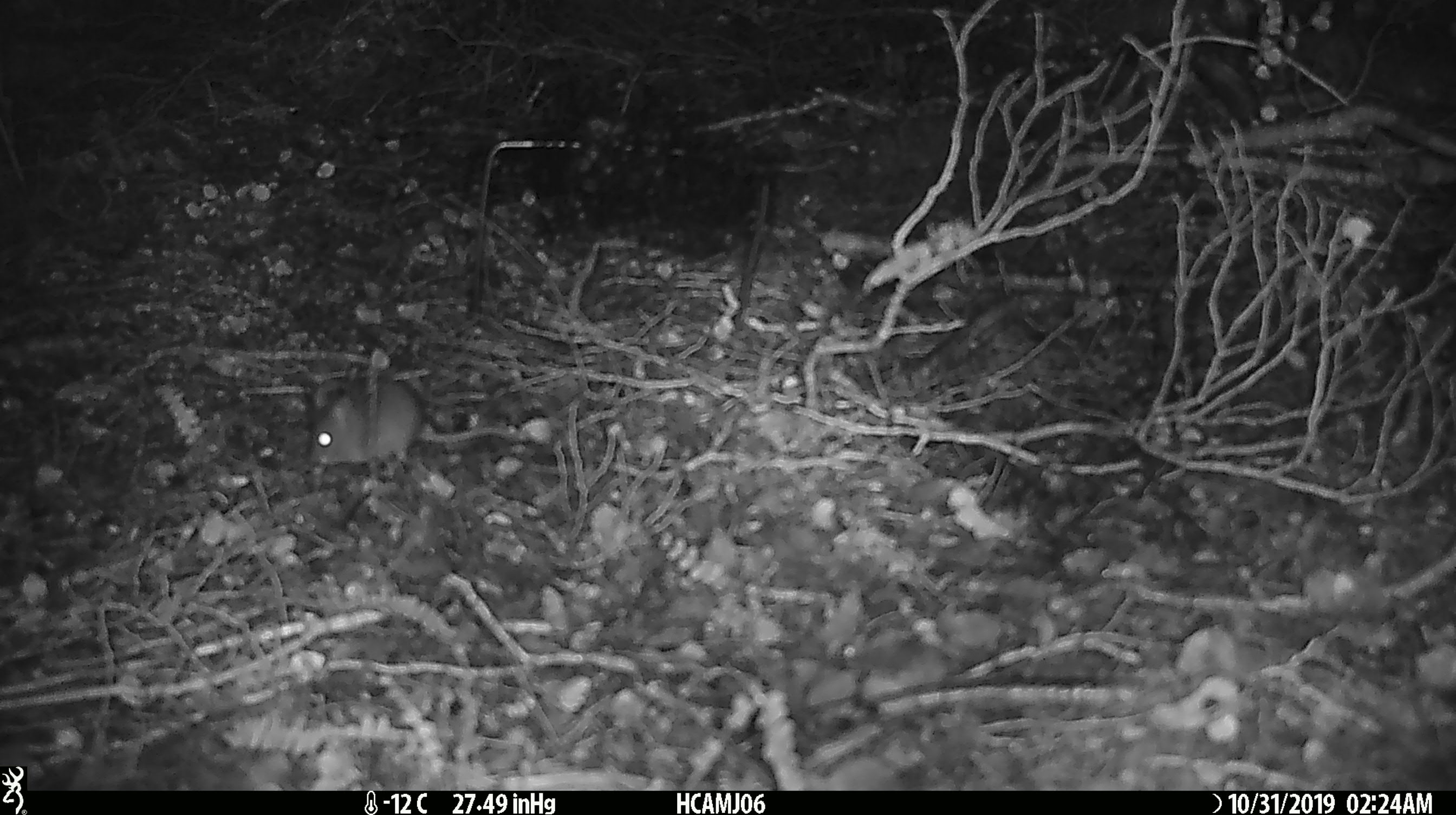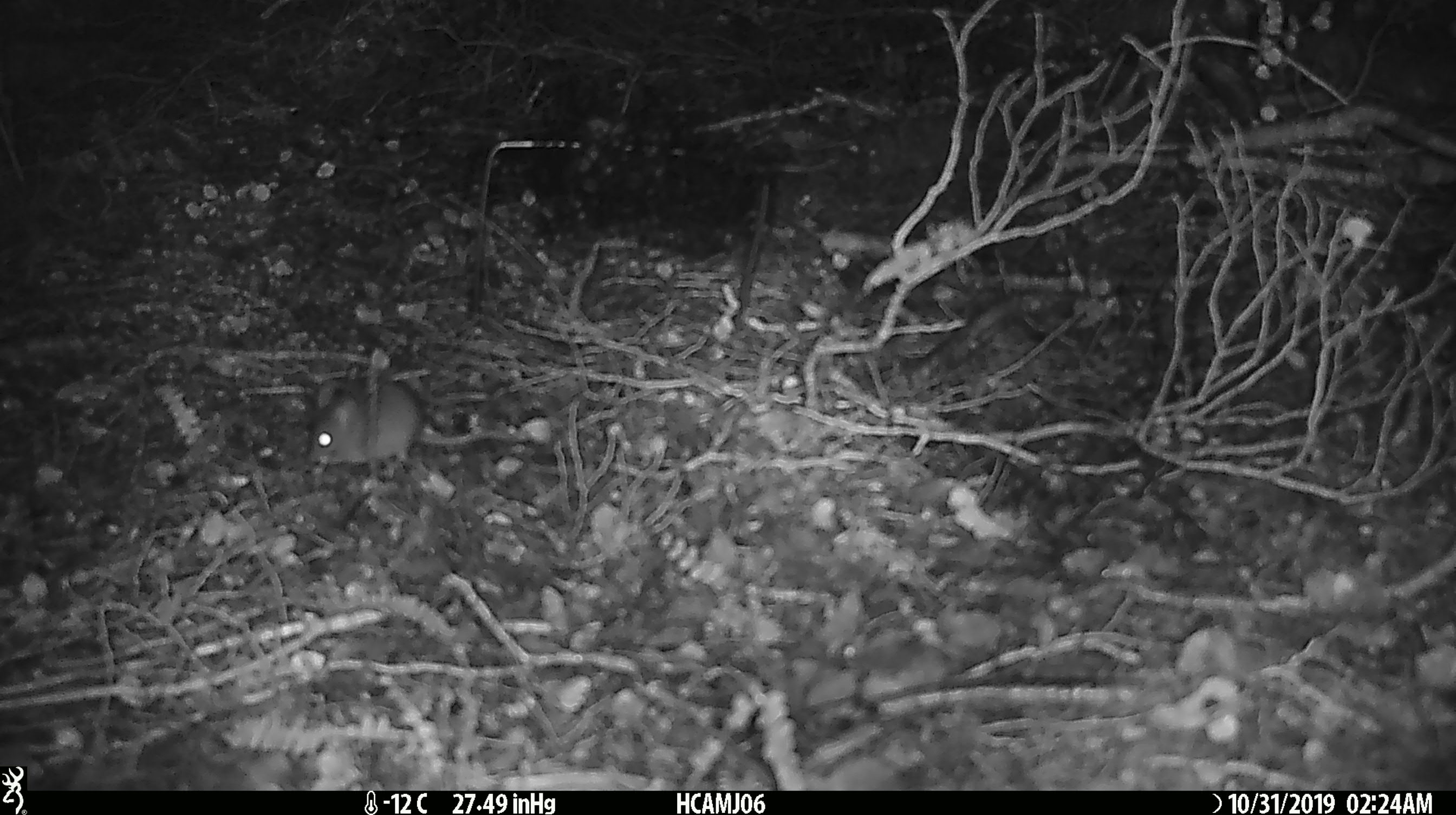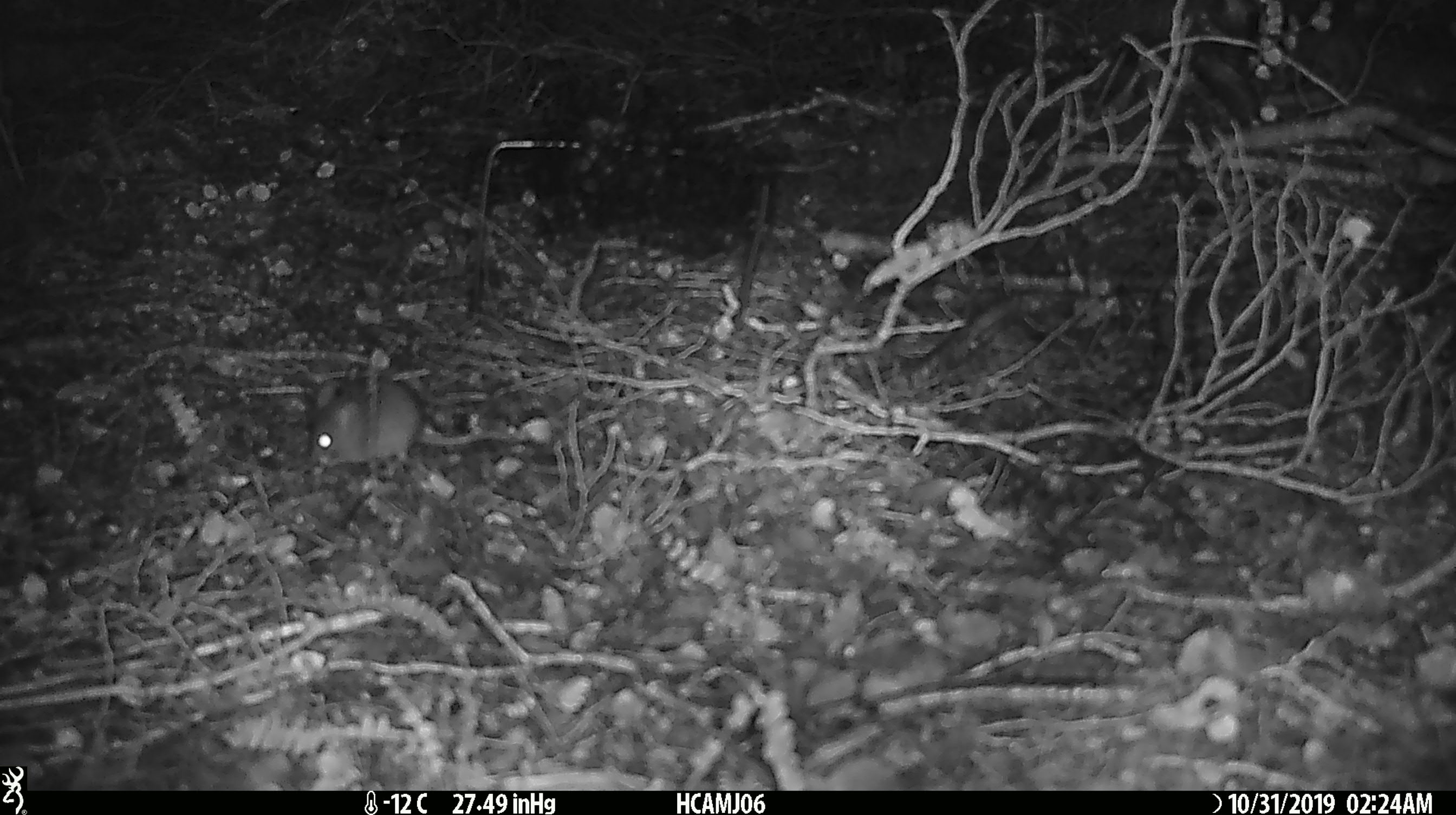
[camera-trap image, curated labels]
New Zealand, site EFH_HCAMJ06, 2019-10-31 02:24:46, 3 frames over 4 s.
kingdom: Animalia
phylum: Chordata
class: Mammalia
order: Rodentia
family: Muridae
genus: Mus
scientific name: Mus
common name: mouse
Mouse (Mus).